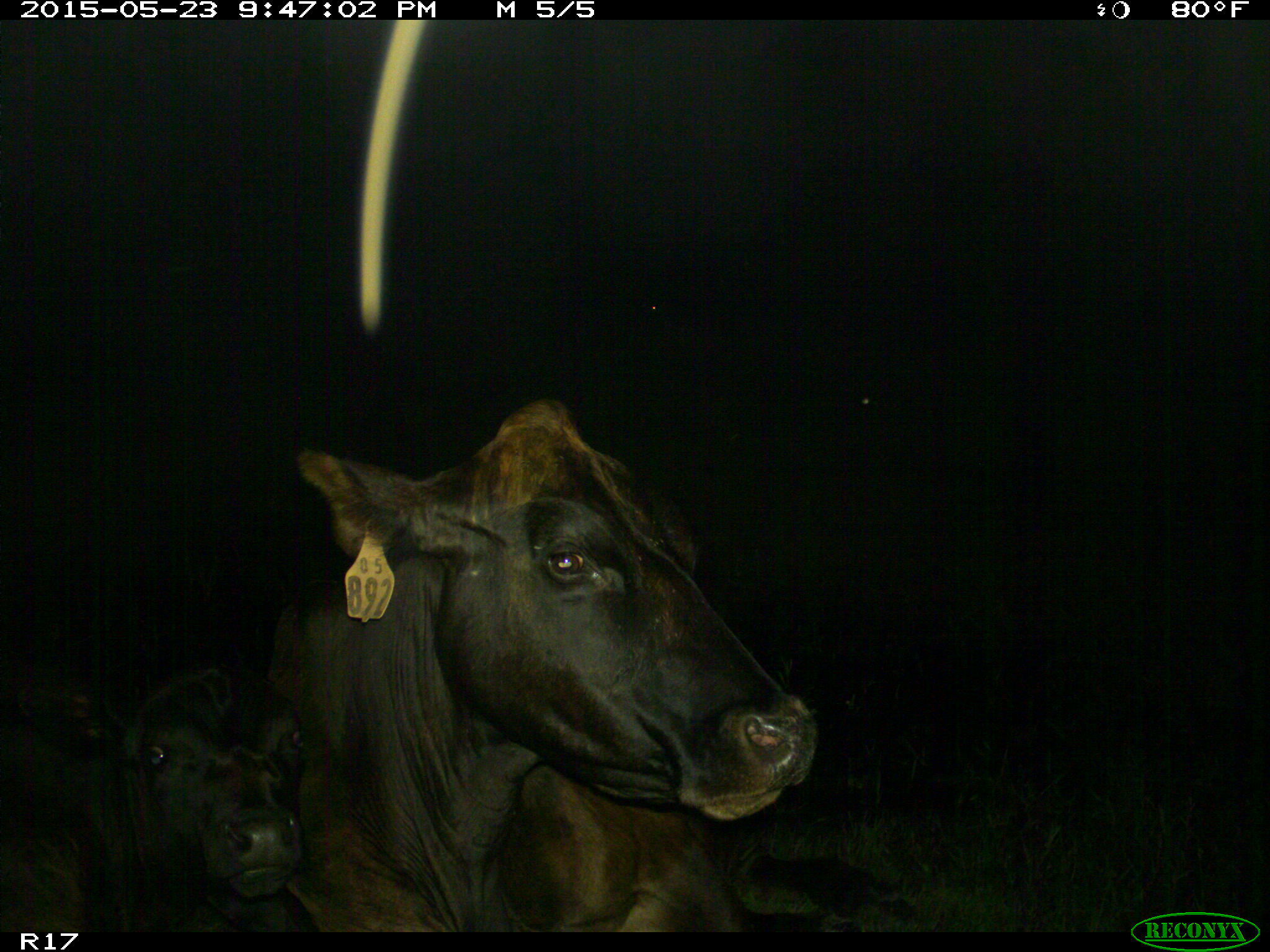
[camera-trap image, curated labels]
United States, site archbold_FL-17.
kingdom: Animalia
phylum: Chordata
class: Mammalia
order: Artiodactyla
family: Bovidae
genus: Bos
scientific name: Bos taurus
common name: domestic cow